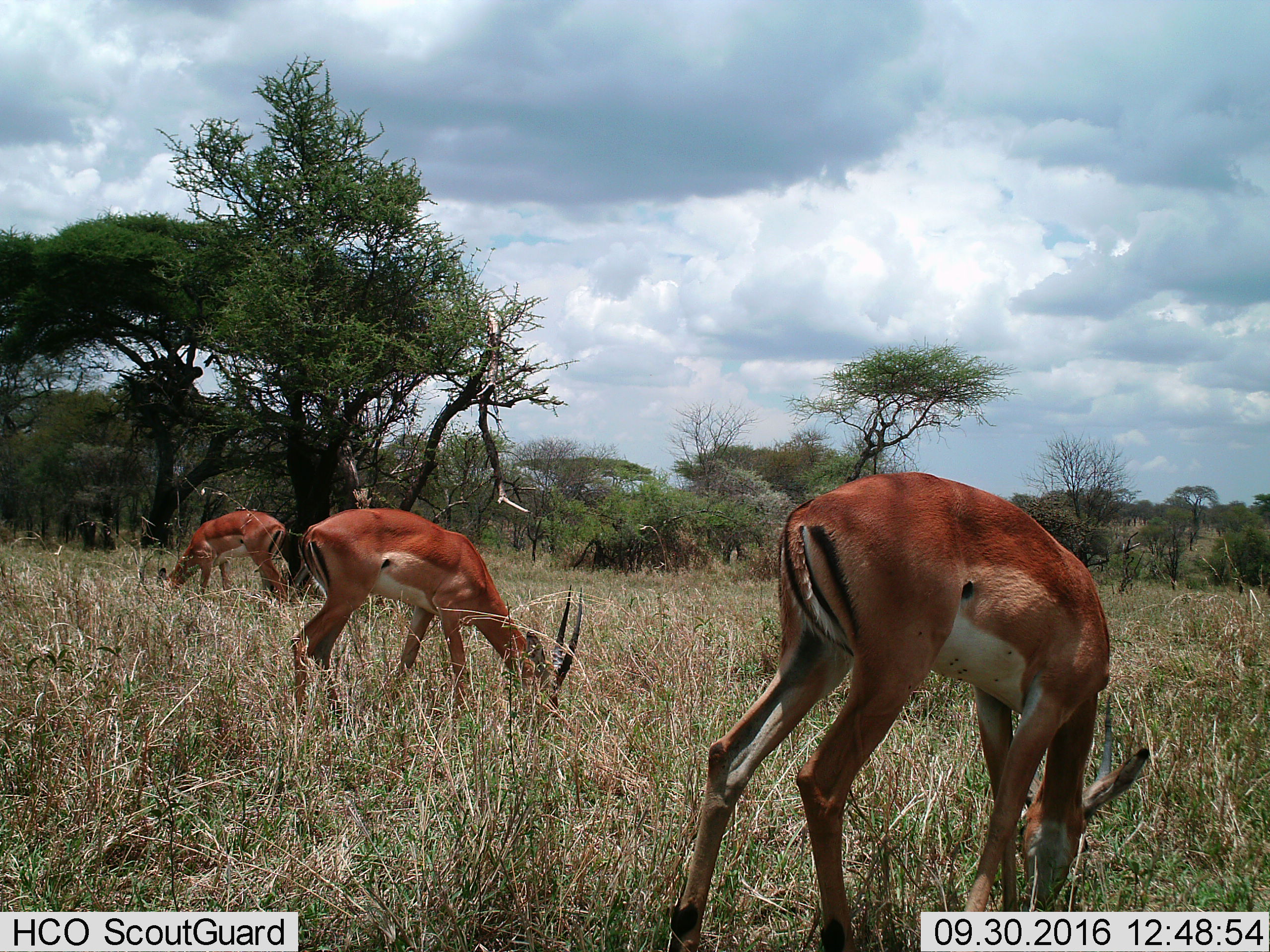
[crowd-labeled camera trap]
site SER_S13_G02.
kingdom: Animalia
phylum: Chordata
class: Mammalia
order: Artiodactyla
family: Bovidae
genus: Aepyceros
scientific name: Aepyceros melampus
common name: impala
Impala (Aepyceros melampus), count 3. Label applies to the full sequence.